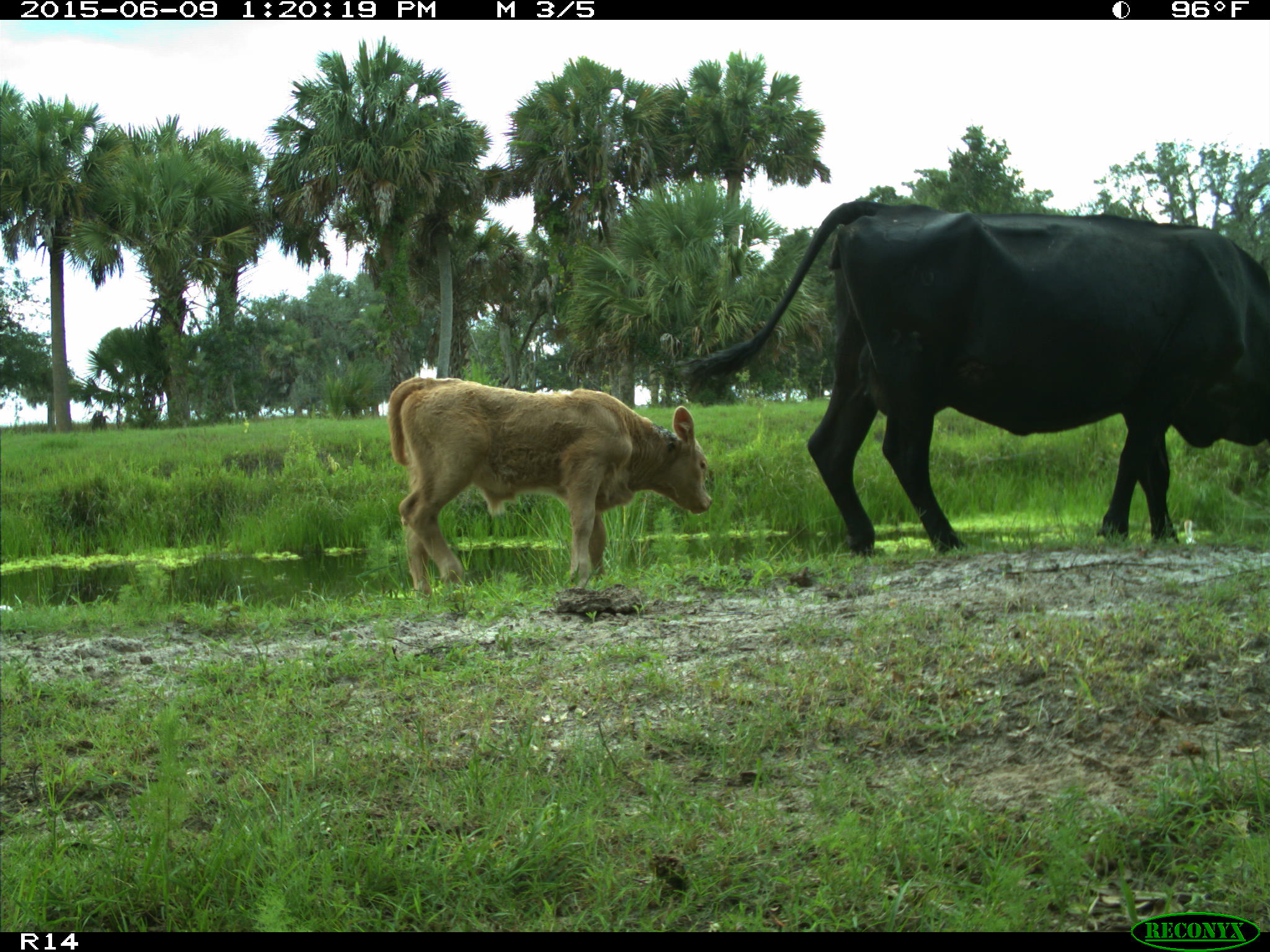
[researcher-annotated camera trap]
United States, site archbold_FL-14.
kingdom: Animalia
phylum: Chordata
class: Mammalia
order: Artiodactyla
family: Bovidae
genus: Bos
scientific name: Bos taurus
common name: domestic cow